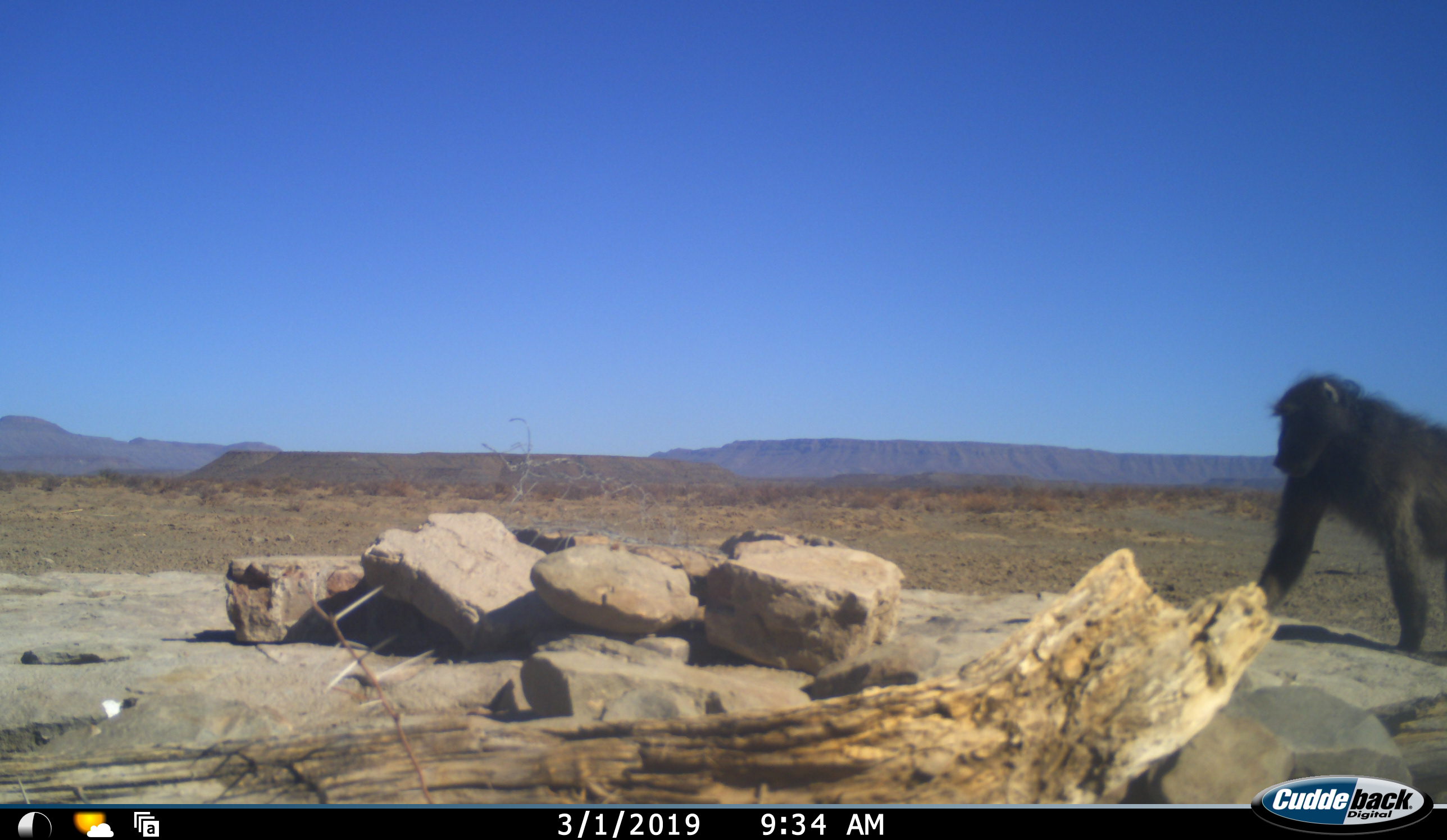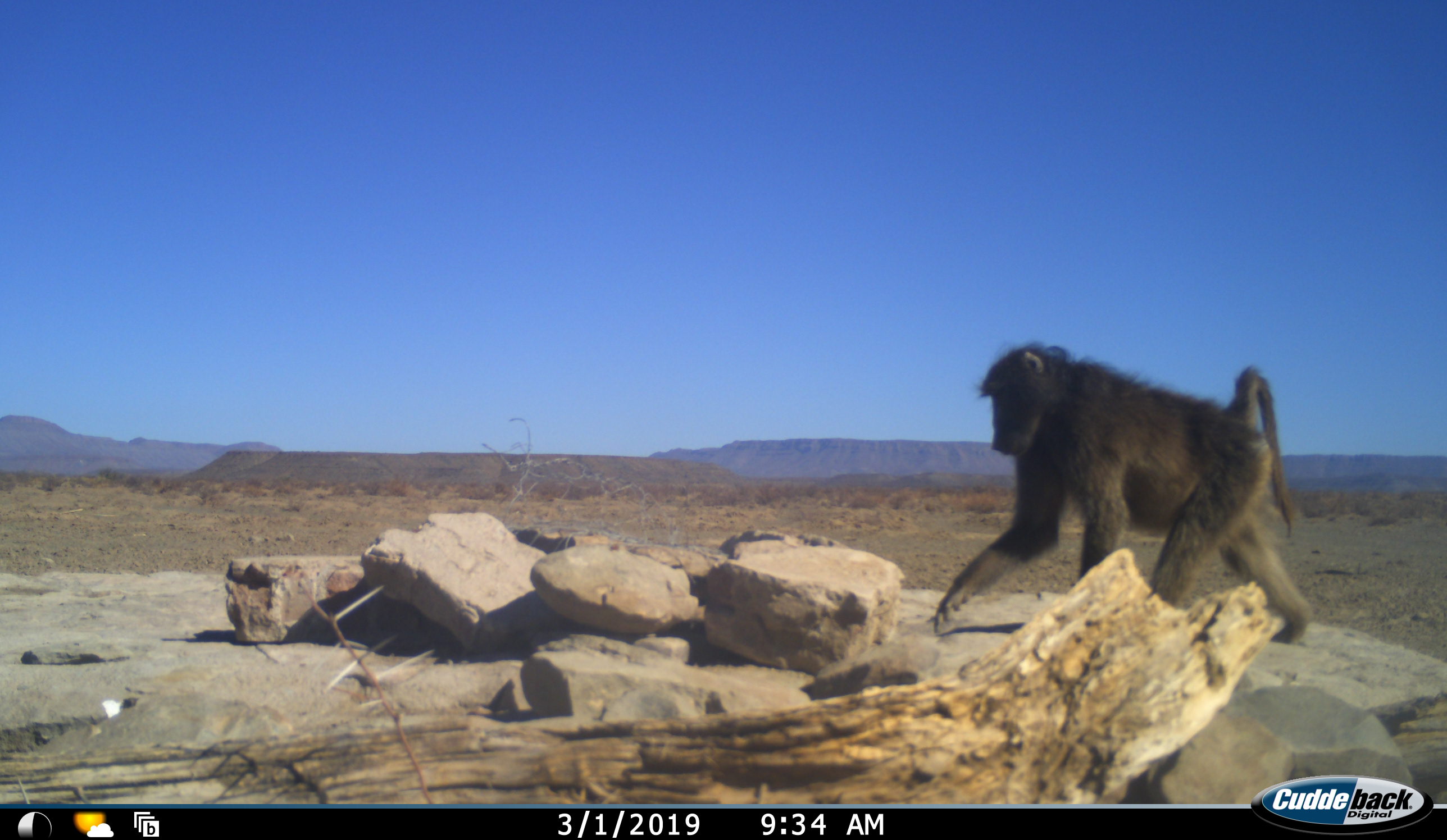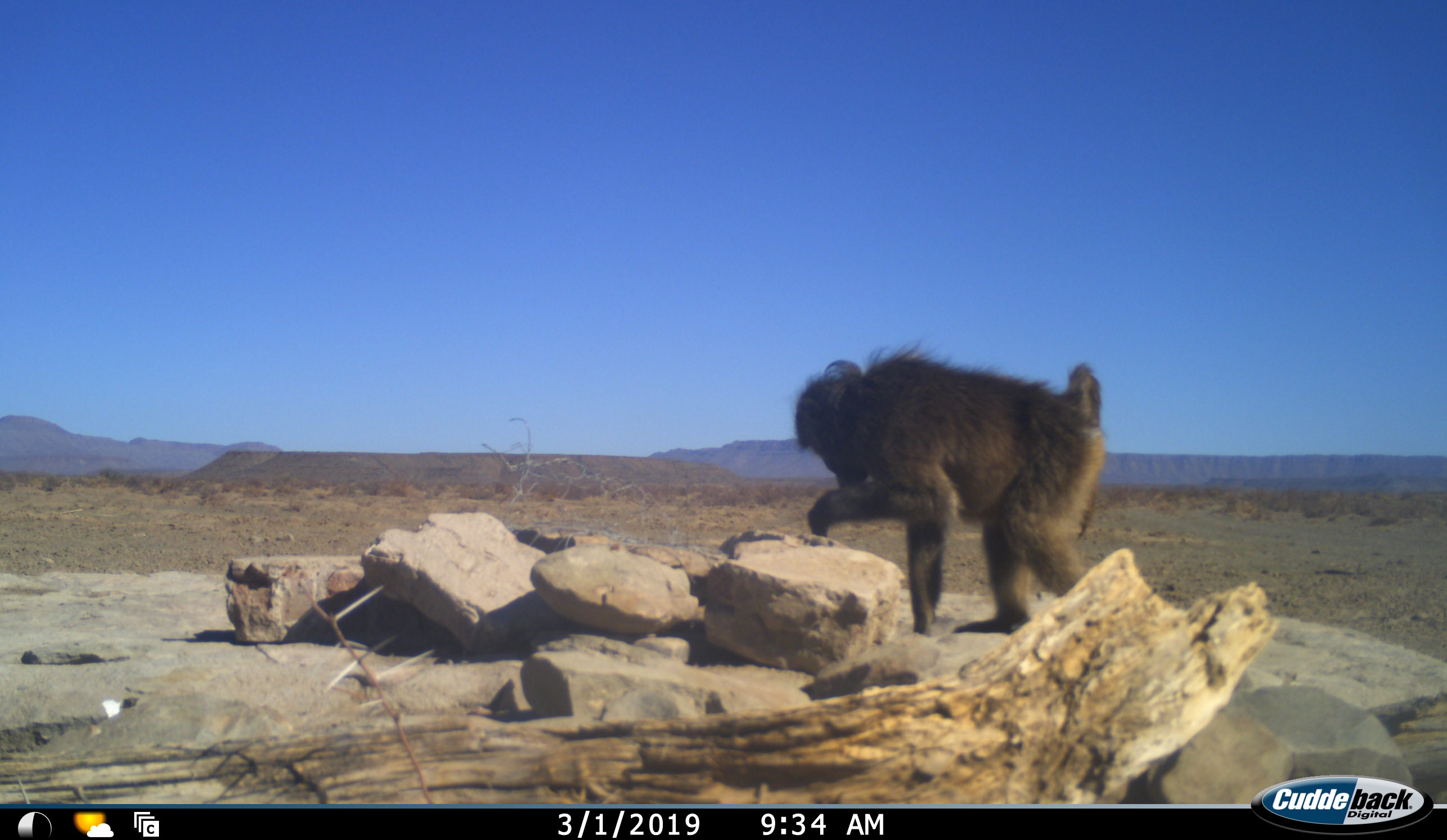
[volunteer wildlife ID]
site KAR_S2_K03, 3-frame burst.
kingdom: Animalia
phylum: Chordata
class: Mammalia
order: Primates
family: Cercopithecidae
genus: Papio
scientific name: Papio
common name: baboon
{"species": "baboon (Papio)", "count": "1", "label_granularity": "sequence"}